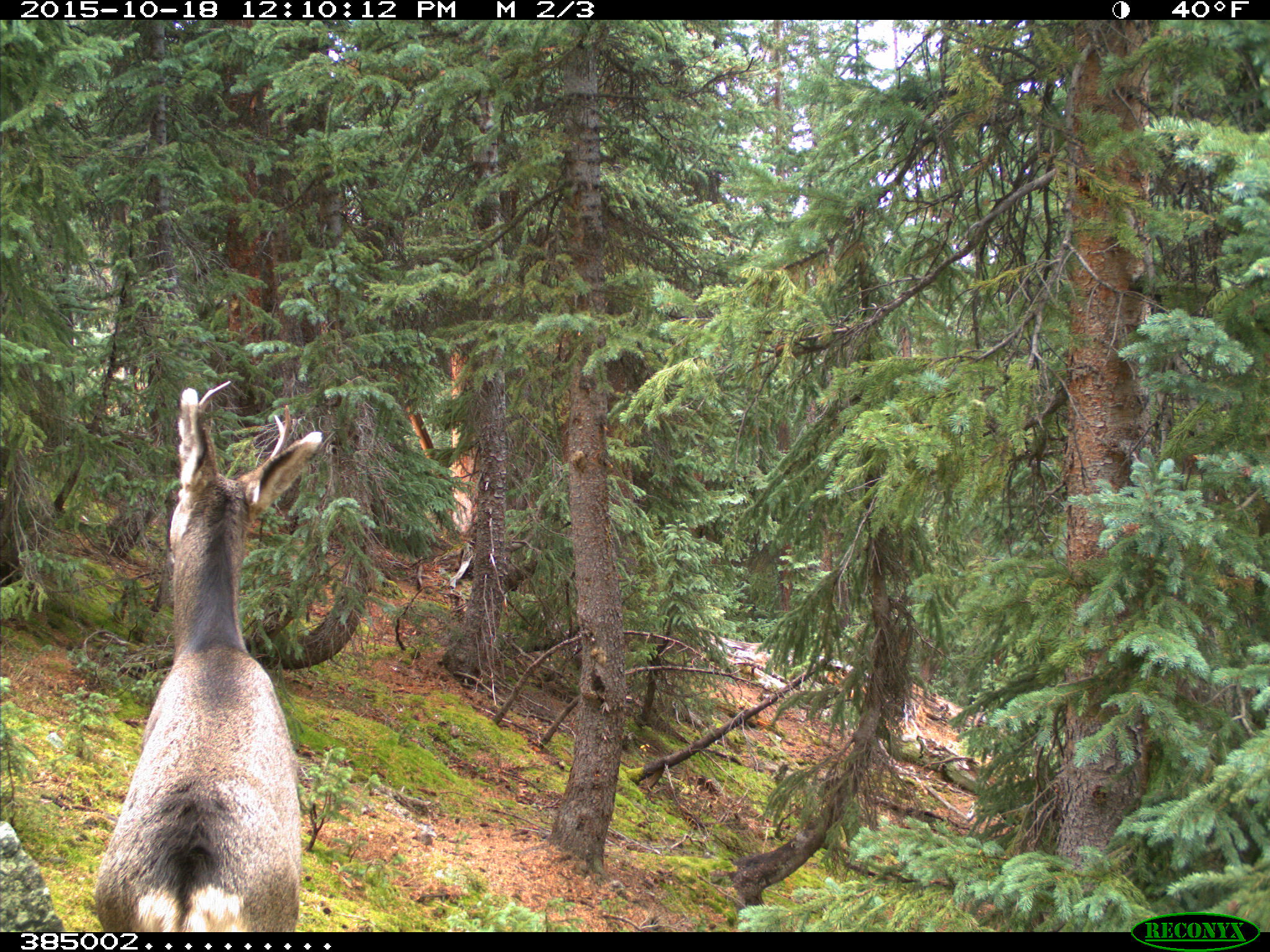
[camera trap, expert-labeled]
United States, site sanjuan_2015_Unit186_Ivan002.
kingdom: Animalia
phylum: Chordata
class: Mammalia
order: Artiodactyla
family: Cervidae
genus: Odocoileus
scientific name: Odocoileus hemionus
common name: mule deer